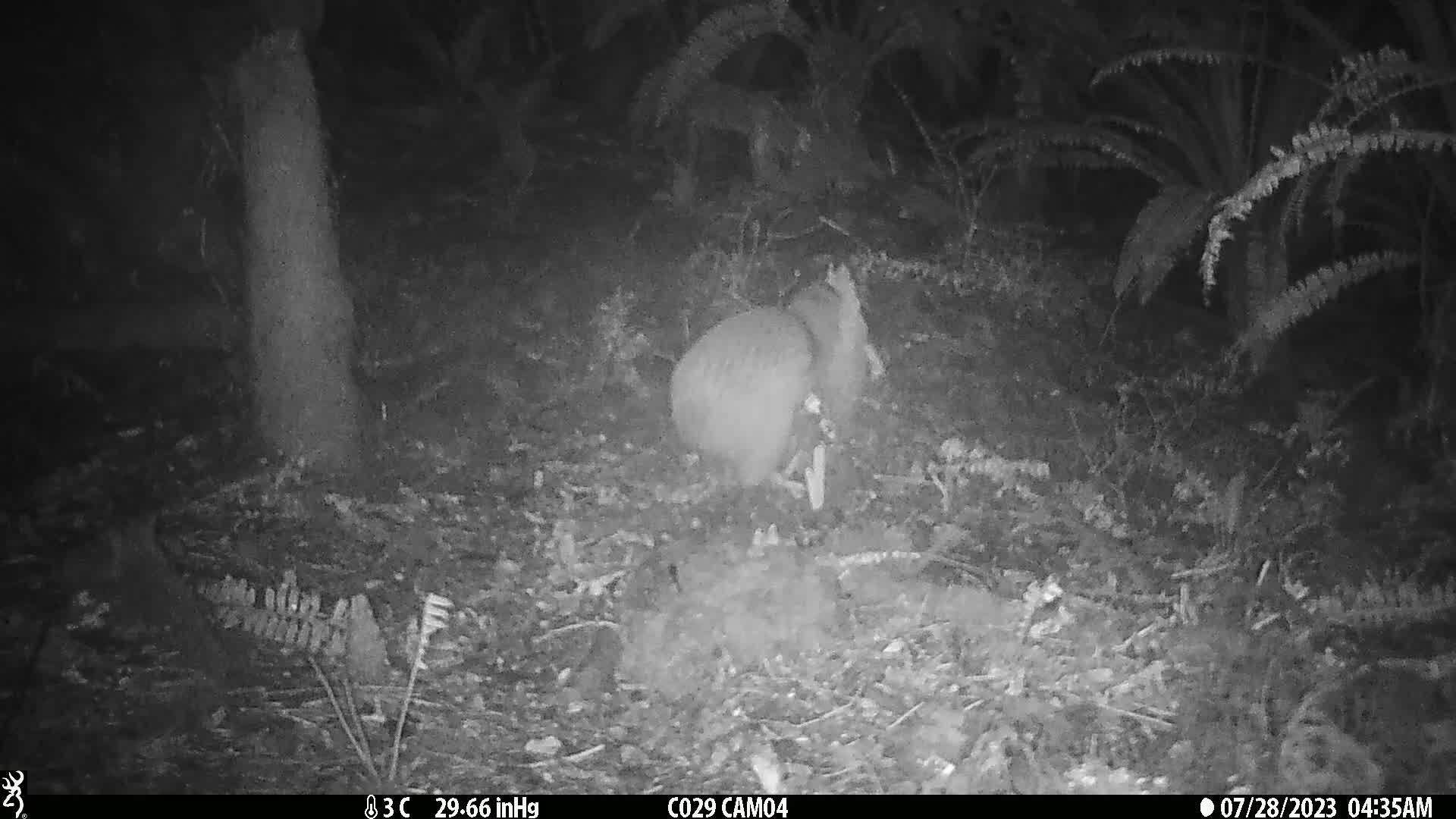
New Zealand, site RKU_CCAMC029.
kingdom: Animalia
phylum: Chordata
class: Aves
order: Apterygiformes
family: Apterygidae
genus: Apteryx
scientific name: Apteryx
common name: kiwi